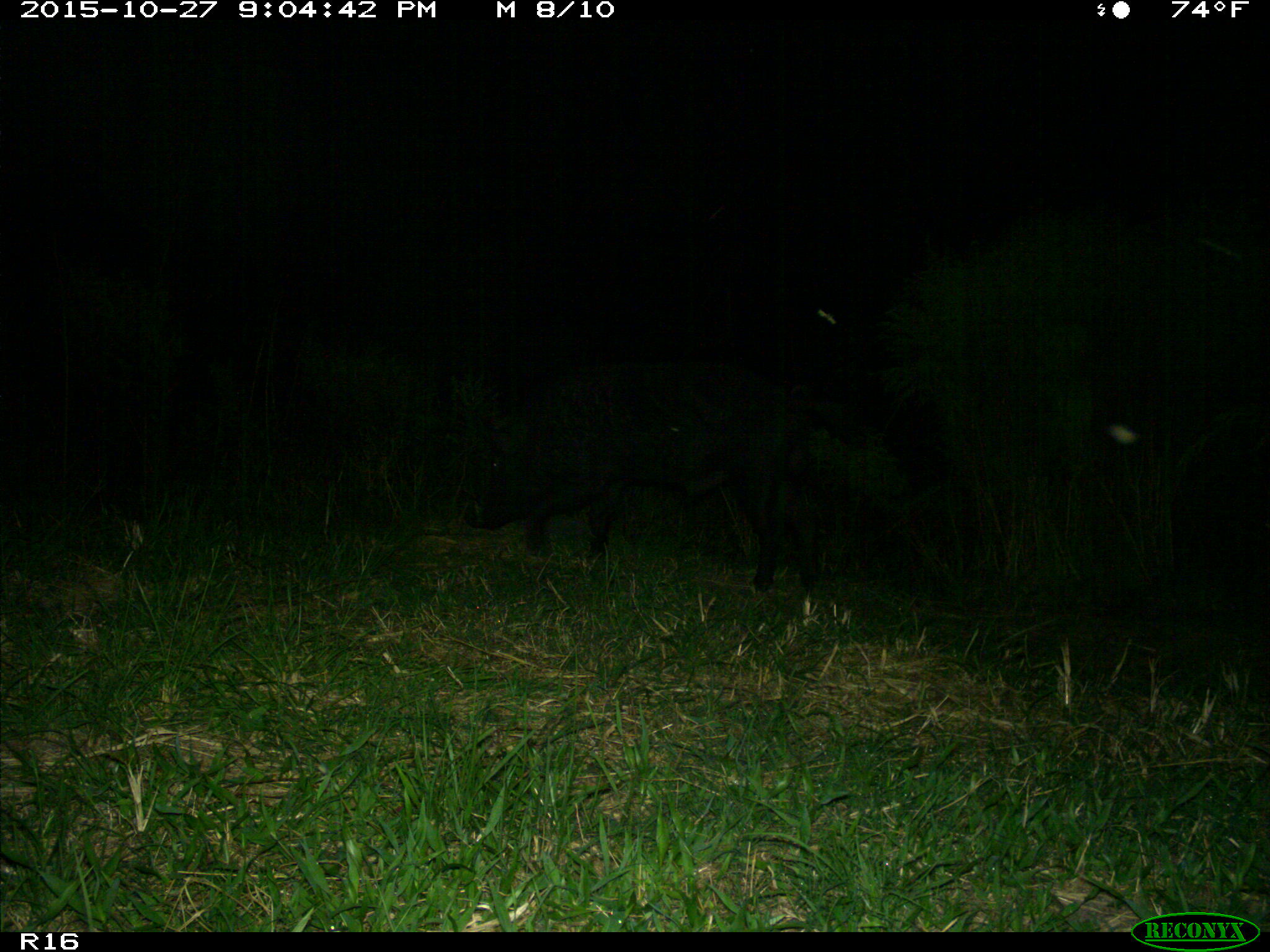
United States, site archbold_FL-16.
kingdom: Animalia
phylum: Chordata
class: Mammalia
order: Artiodactyla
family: Suidae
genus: Sus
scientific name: Sus scrofa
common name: wild boar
Sus scrofa (wild boar).